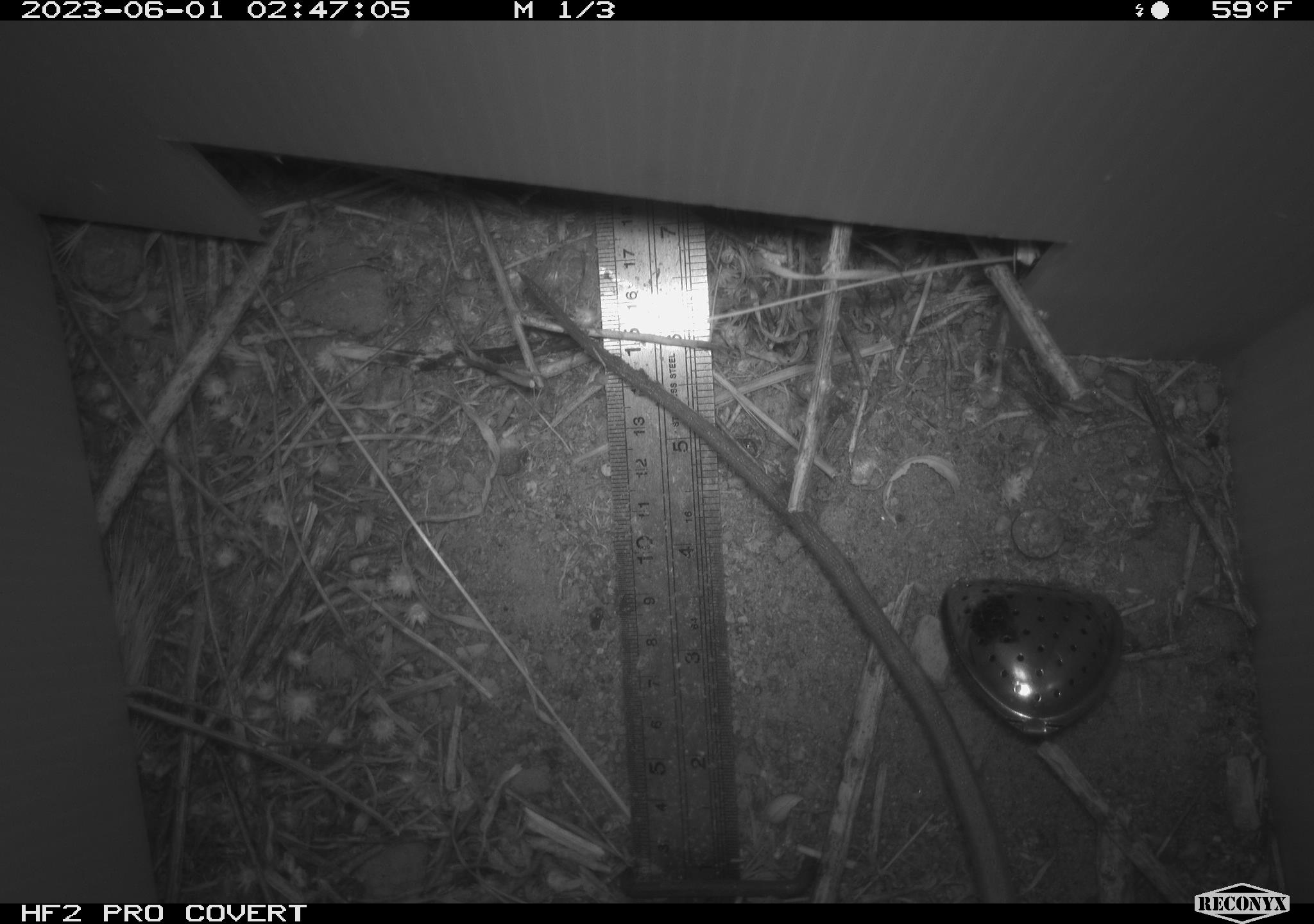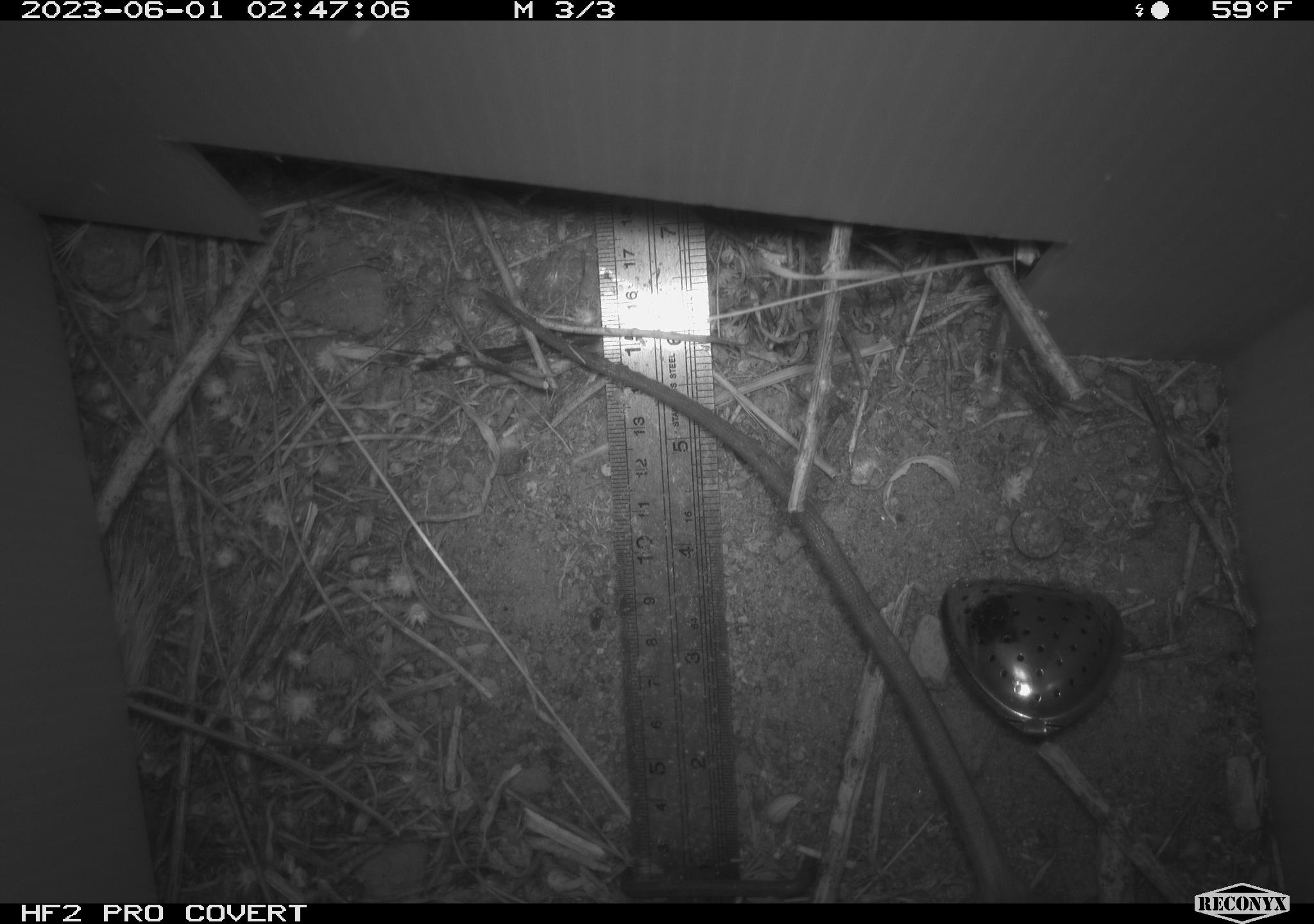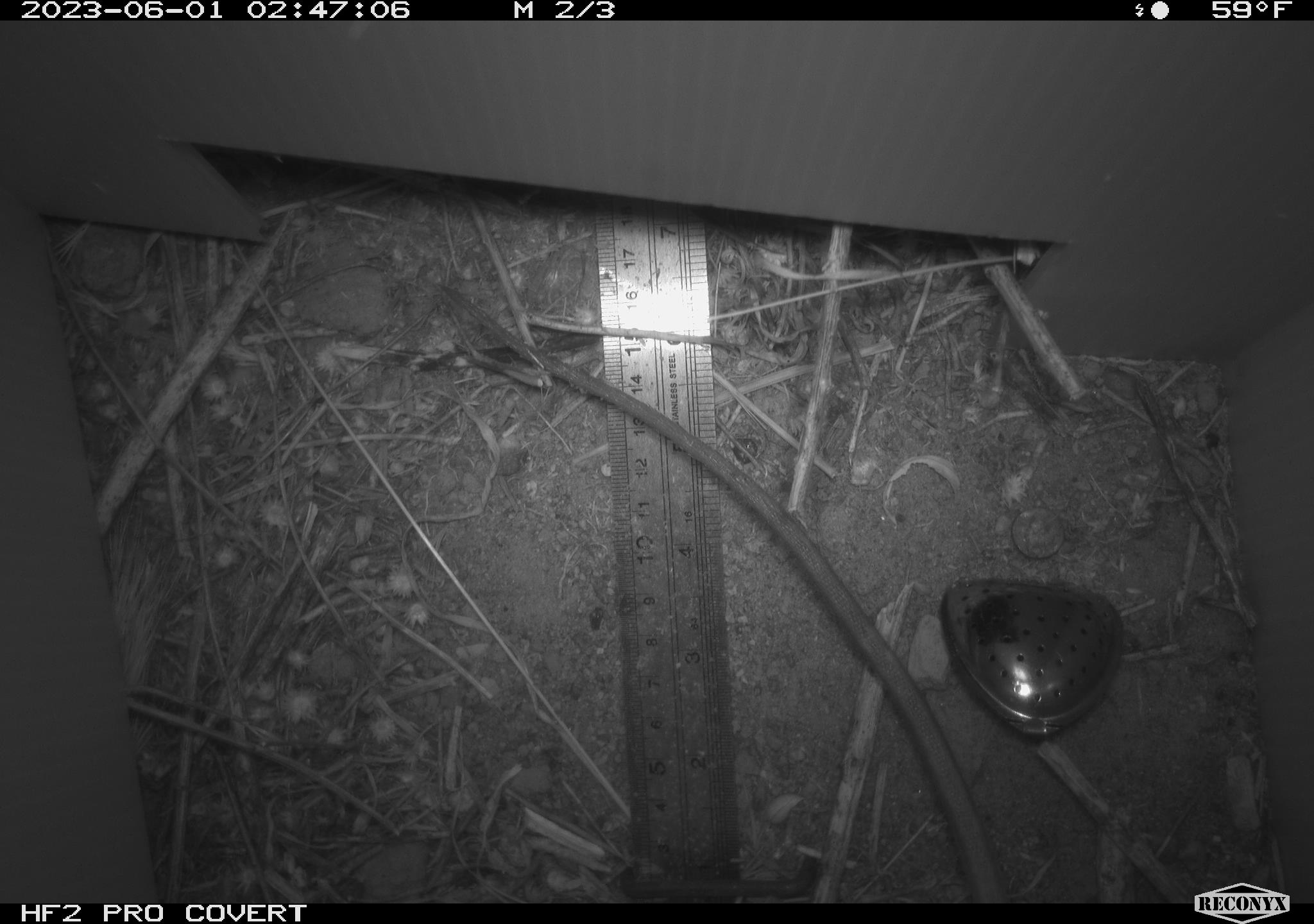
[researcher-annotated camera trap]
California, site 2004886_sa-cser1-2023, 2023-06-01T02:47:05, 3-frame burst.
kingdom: Animalia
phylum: Chordata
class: Mammalia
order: Rodentia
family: Muridae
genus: Rattus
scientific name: Rattus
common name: rat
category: rattus species